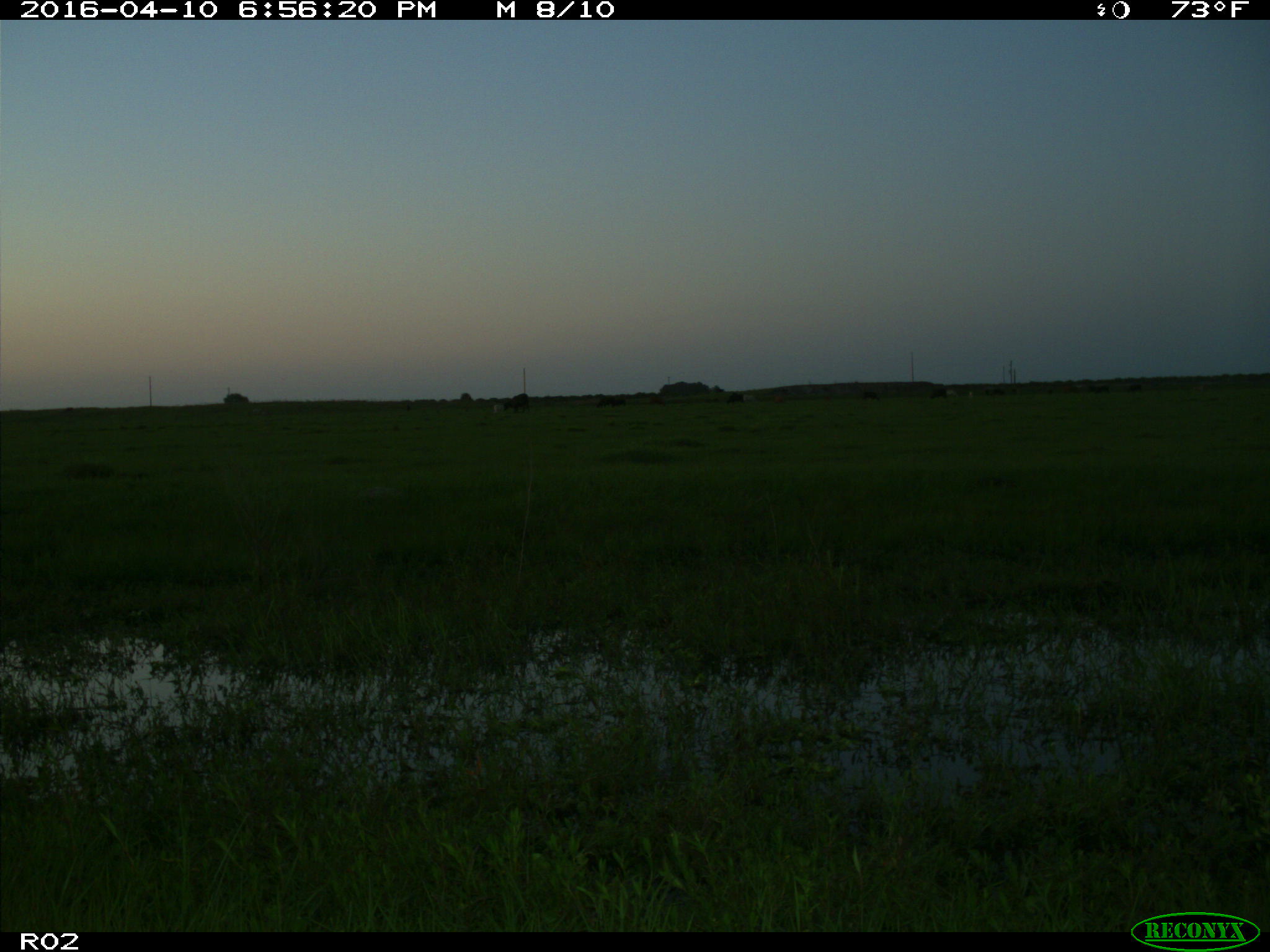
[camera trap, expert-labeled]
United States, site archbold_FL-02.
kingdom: Animalia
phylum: Chordata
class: Mammalia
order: Artiodactyla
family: Bovidae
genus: Bos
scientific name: Bos taurus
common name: domestic cow